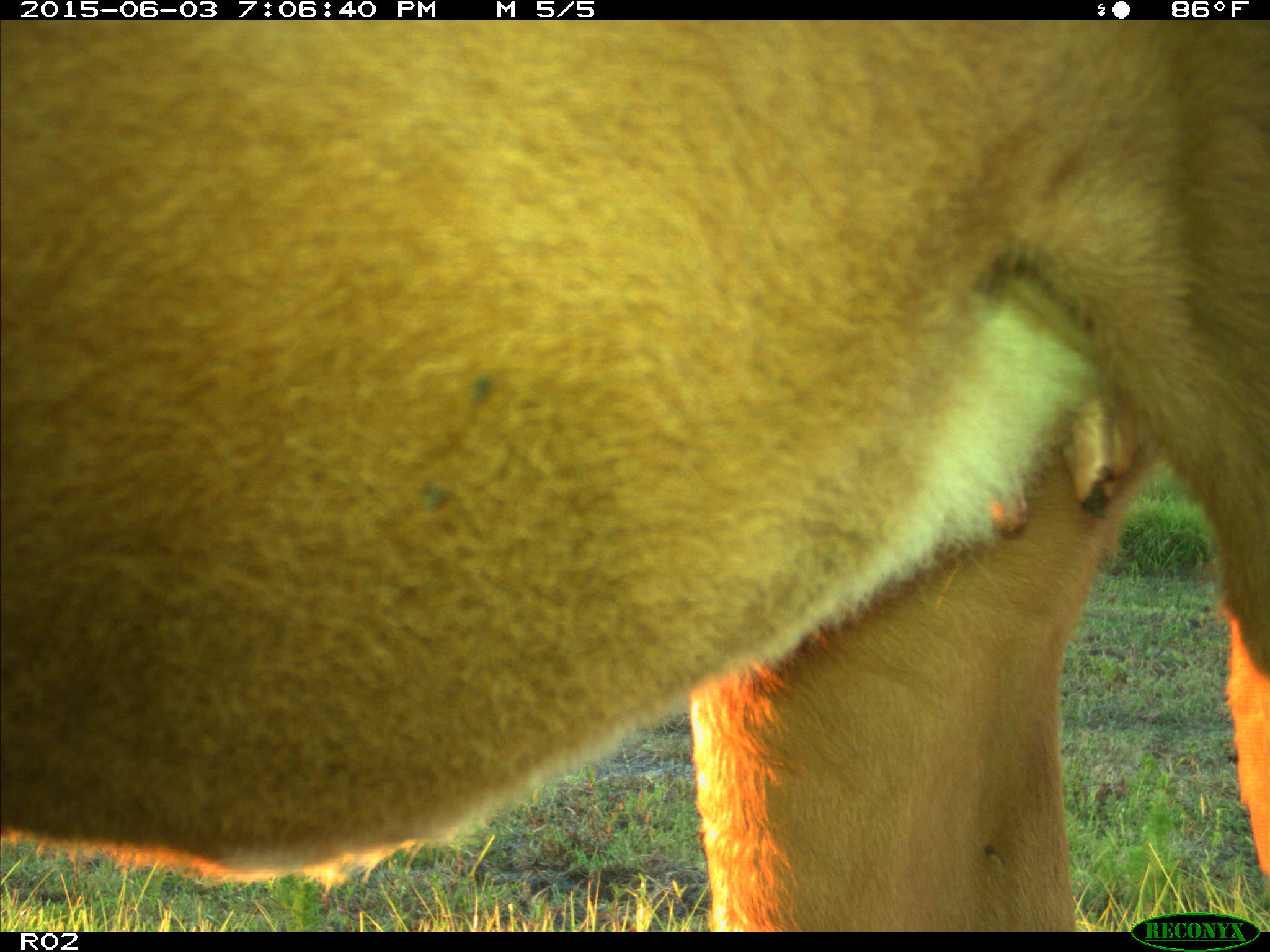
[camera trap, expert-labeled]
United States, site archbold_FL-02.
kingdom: Animalia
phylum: Chordata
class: Mammalia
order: Artiodactyla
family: Bovidae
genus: Bos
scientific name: Bos taurus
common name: domestic cow